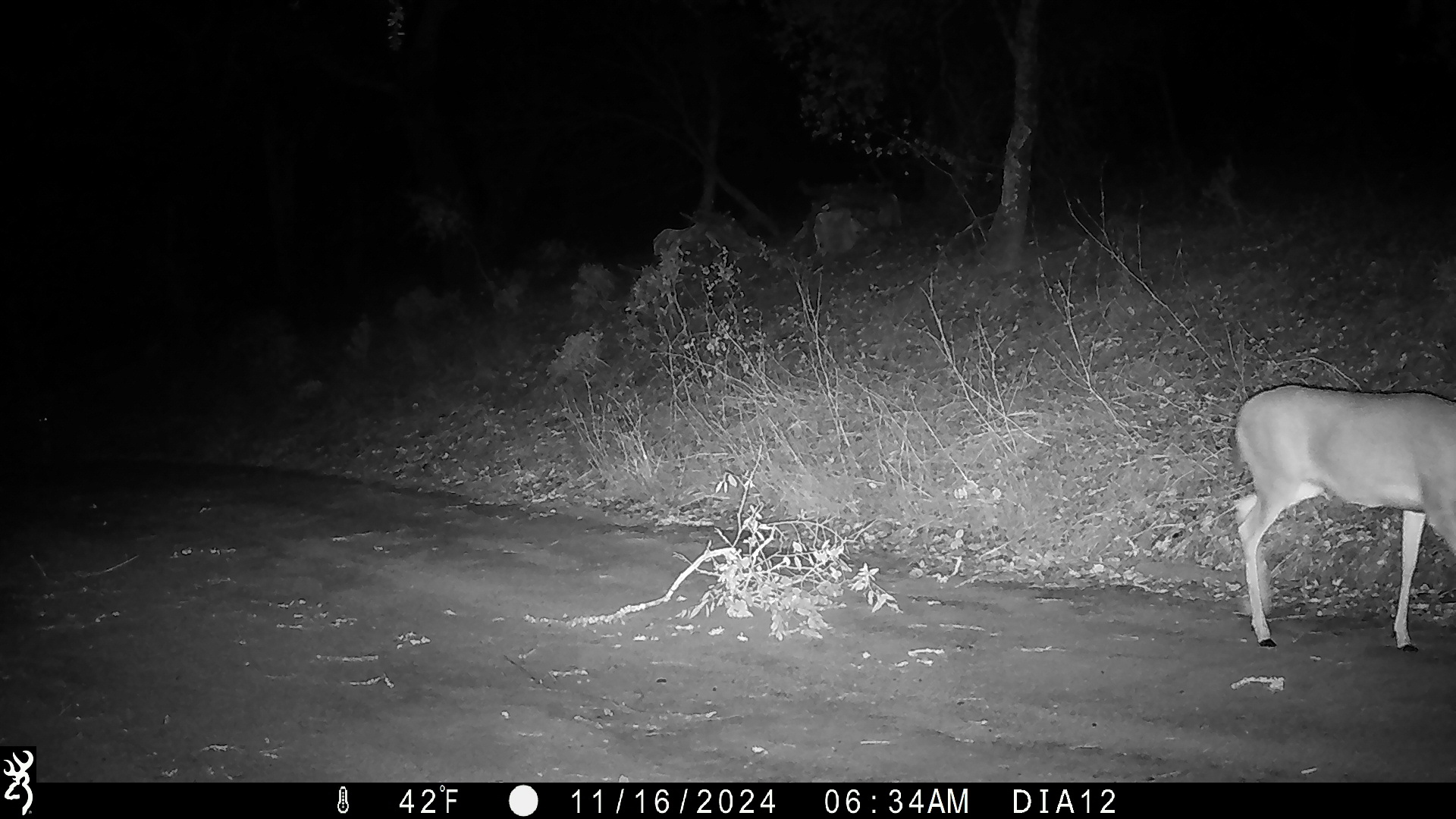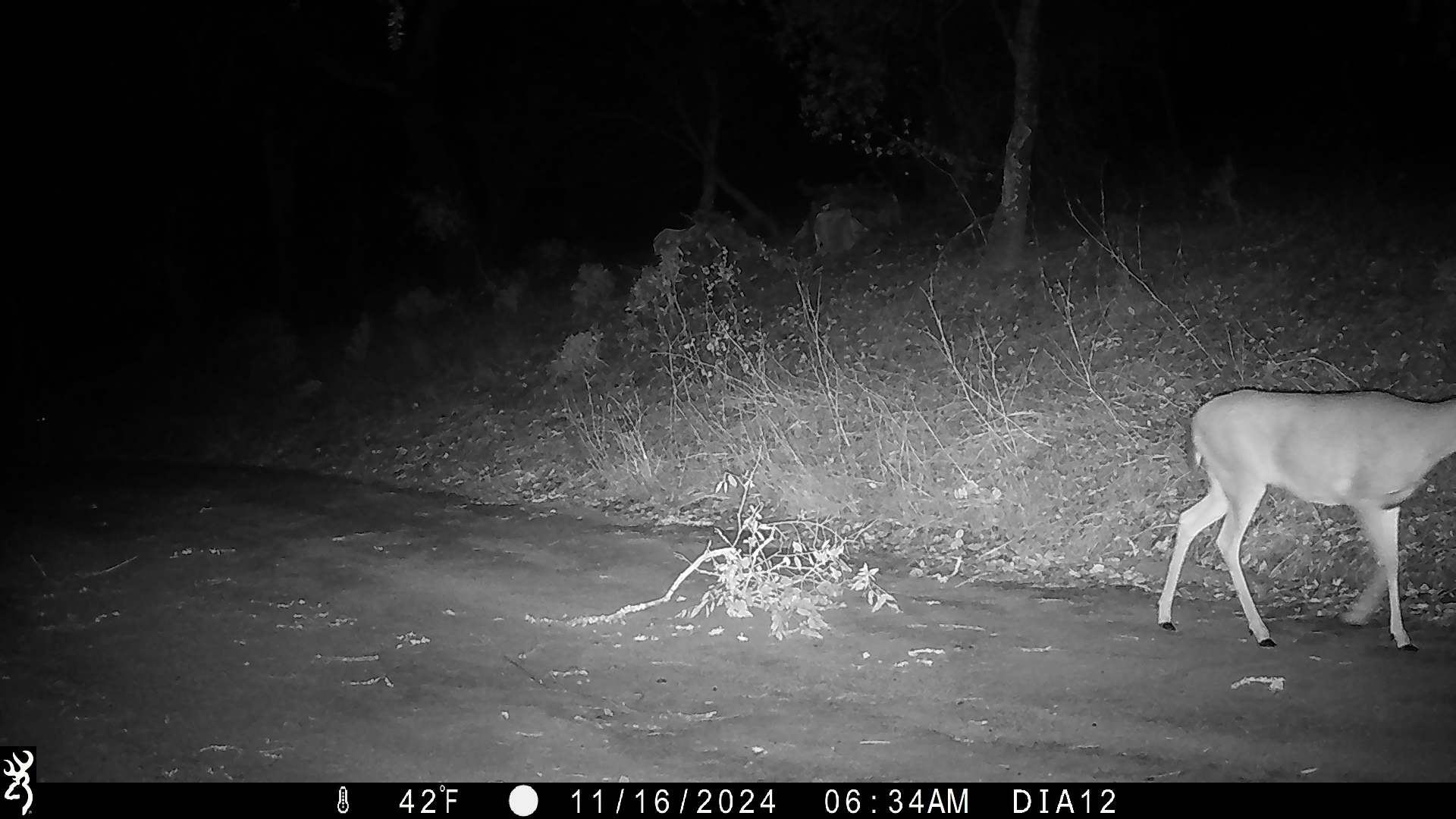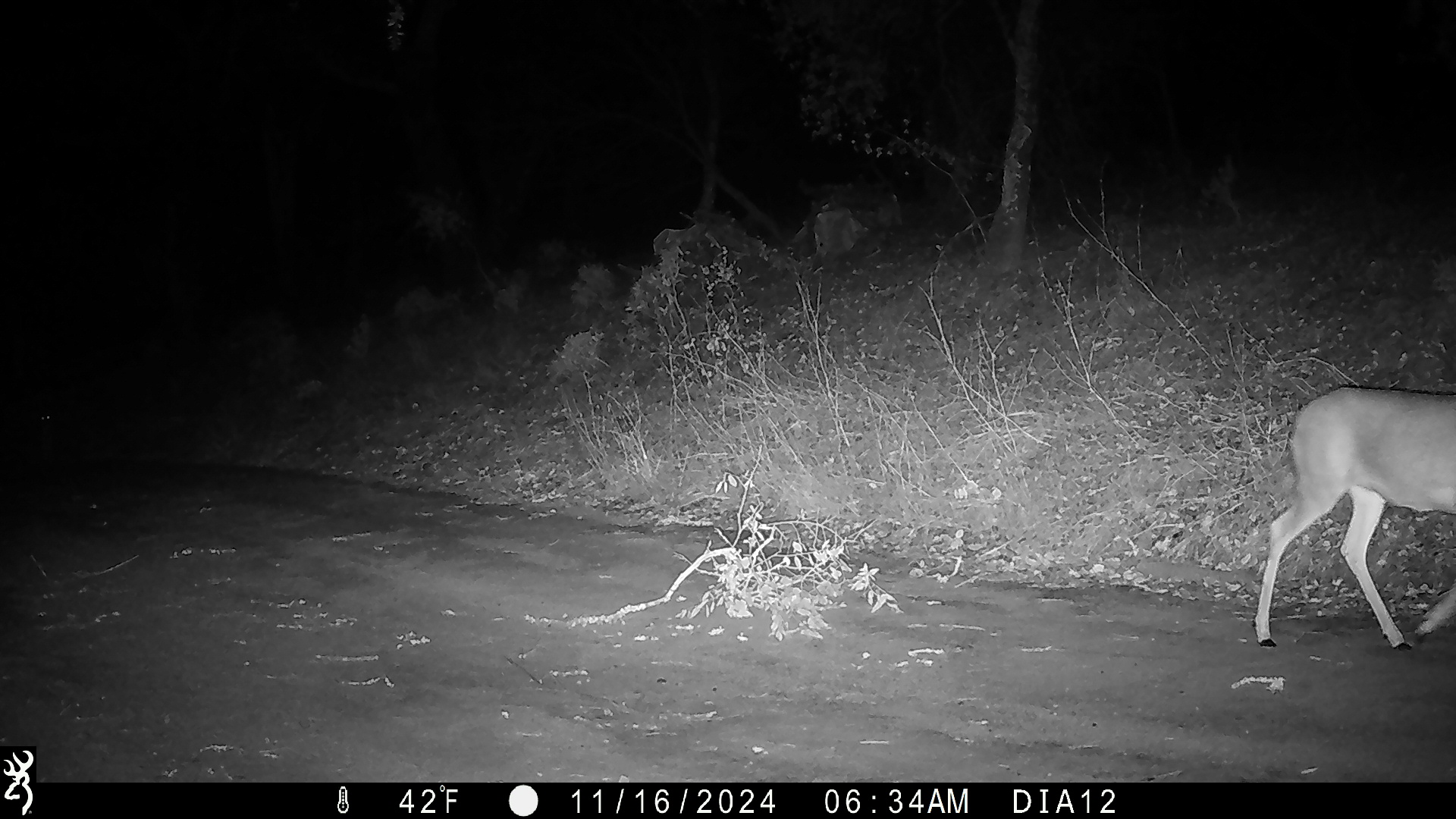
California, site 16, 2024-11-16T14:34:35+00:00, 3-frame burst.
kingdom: Animalia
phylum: Chordata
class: Mammalia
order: Artiodactyla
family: Cervidae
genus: Odocoileus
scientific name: Odocoileus hemionus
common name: mule deer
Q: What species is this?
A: Mule deer (Odocoileus hemionus).